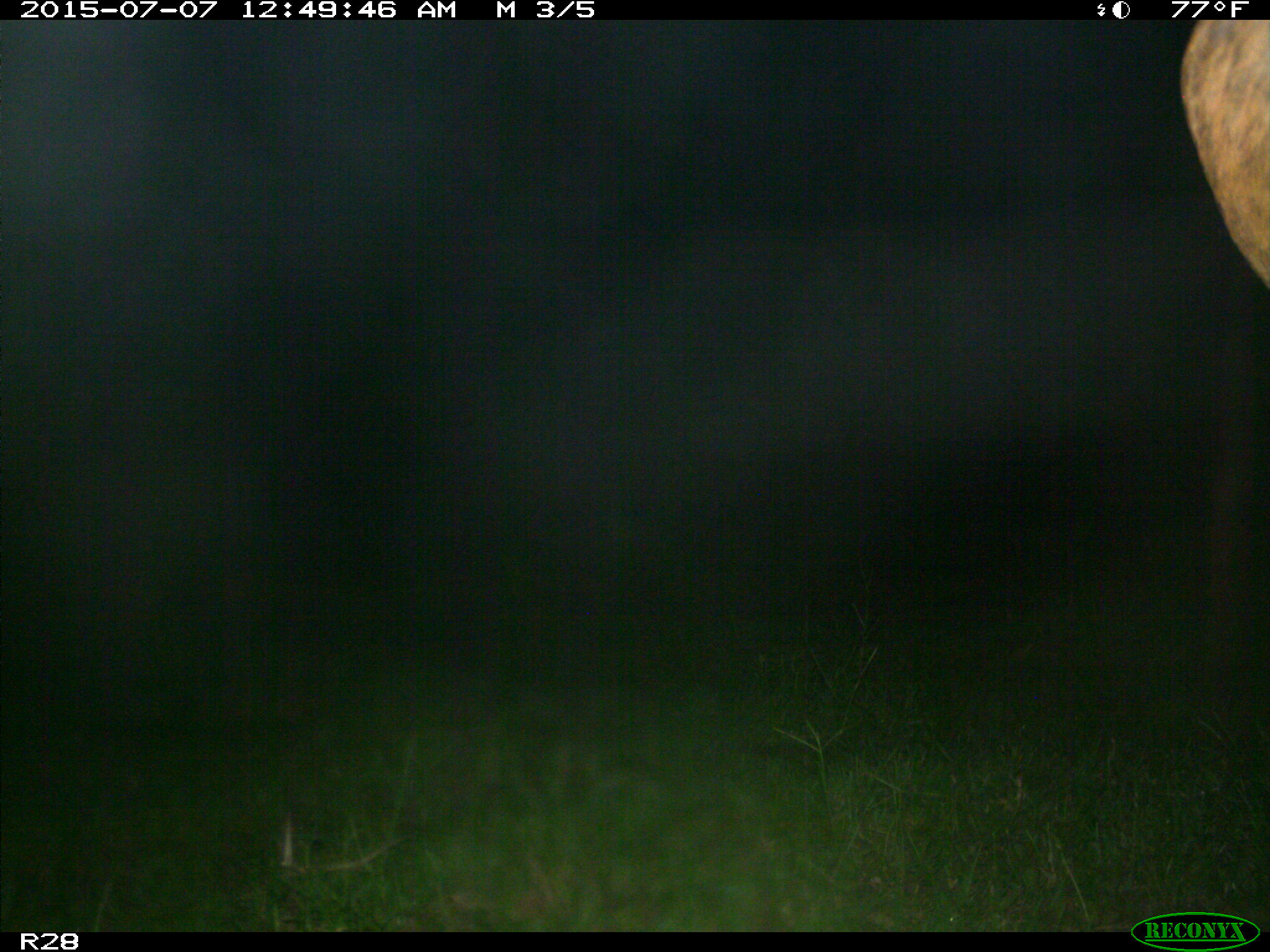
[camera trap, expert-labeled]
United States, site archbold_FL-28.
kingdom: Animalia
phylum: Chordata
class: Mammalia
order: Artiodactyla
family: Bovidae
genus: Bos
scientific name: Bos taurus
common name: domestic cow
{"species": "Bos taurus (domestic cow)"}